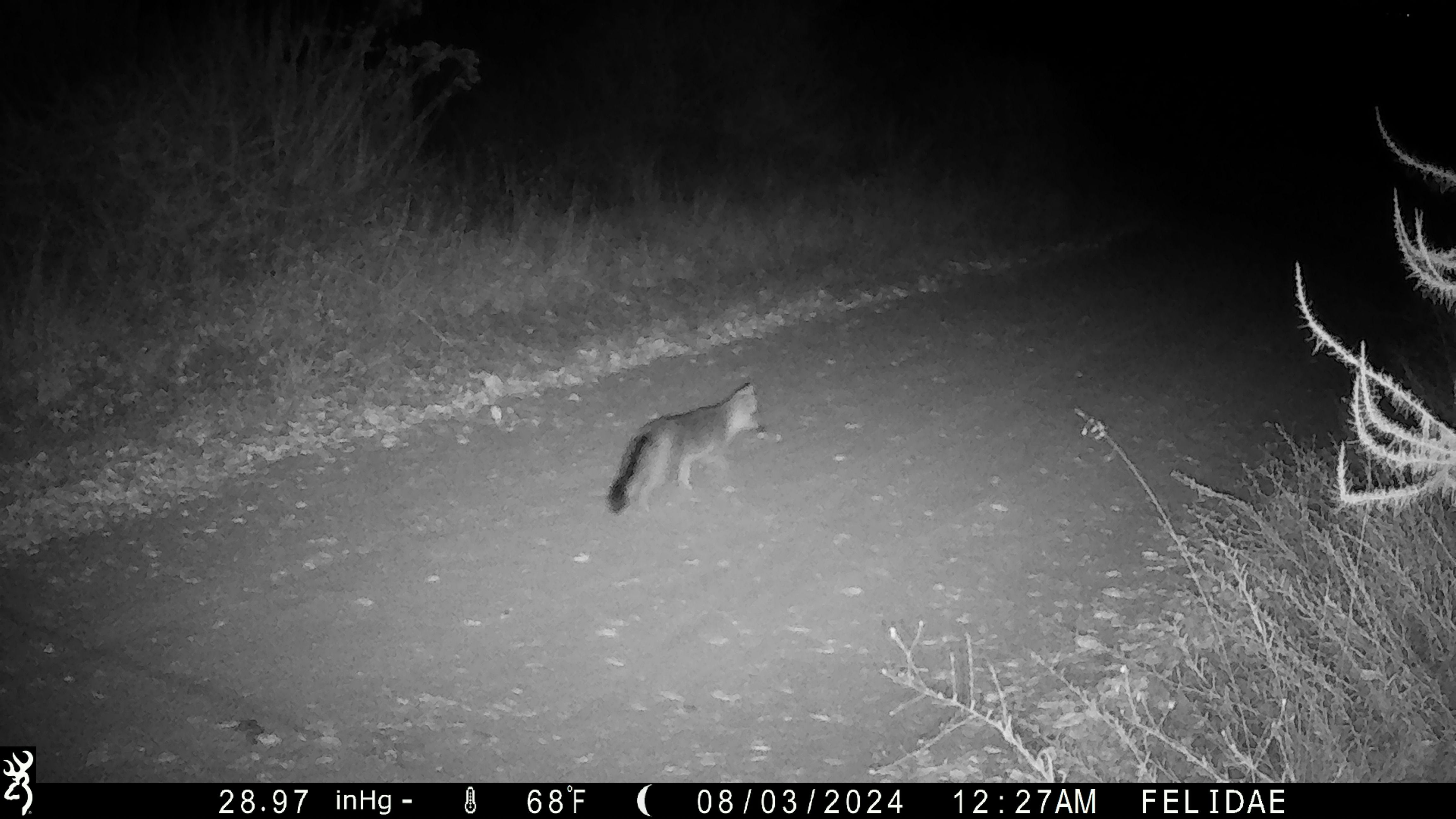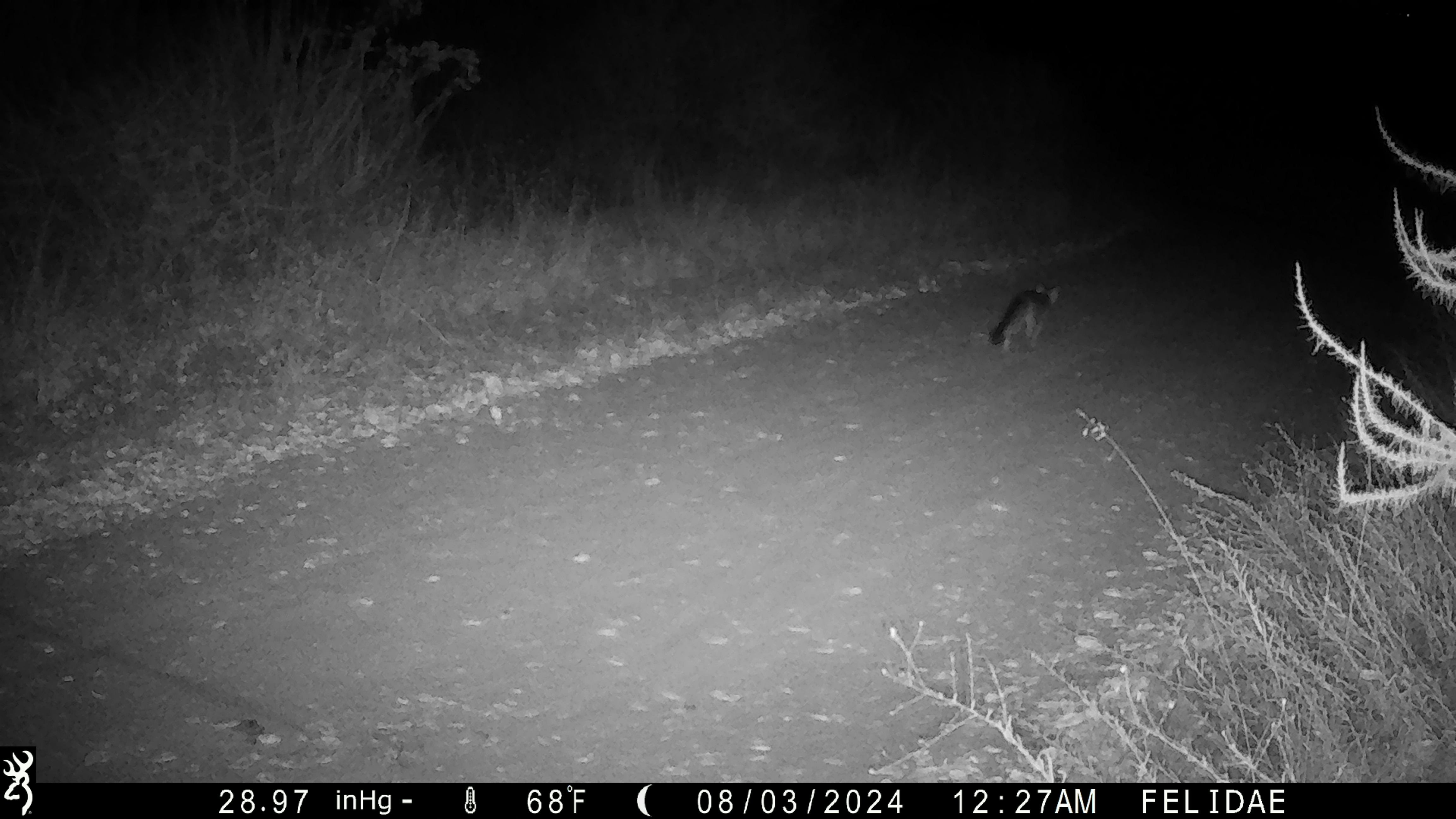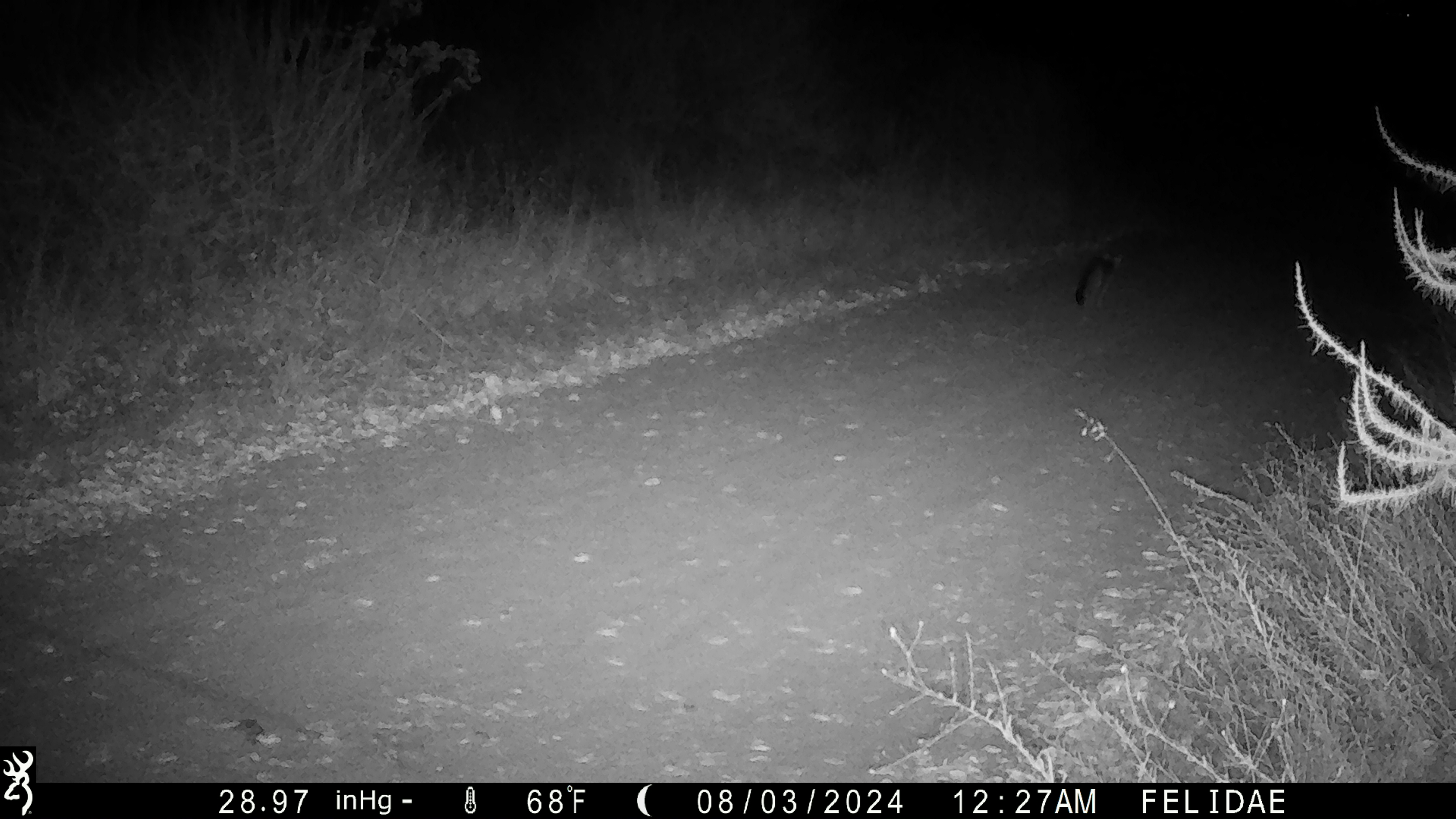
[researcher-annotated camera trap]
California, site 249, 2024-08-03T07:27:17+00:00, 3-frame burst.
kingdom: Animalia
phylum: Chordata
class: Mammalia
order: Carnivora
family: Canidae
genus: Urocyon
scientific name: Urocyon cinereoargenteus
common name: gray fox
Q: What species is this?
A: Gray fox (Urocyon cinereoargenteus).